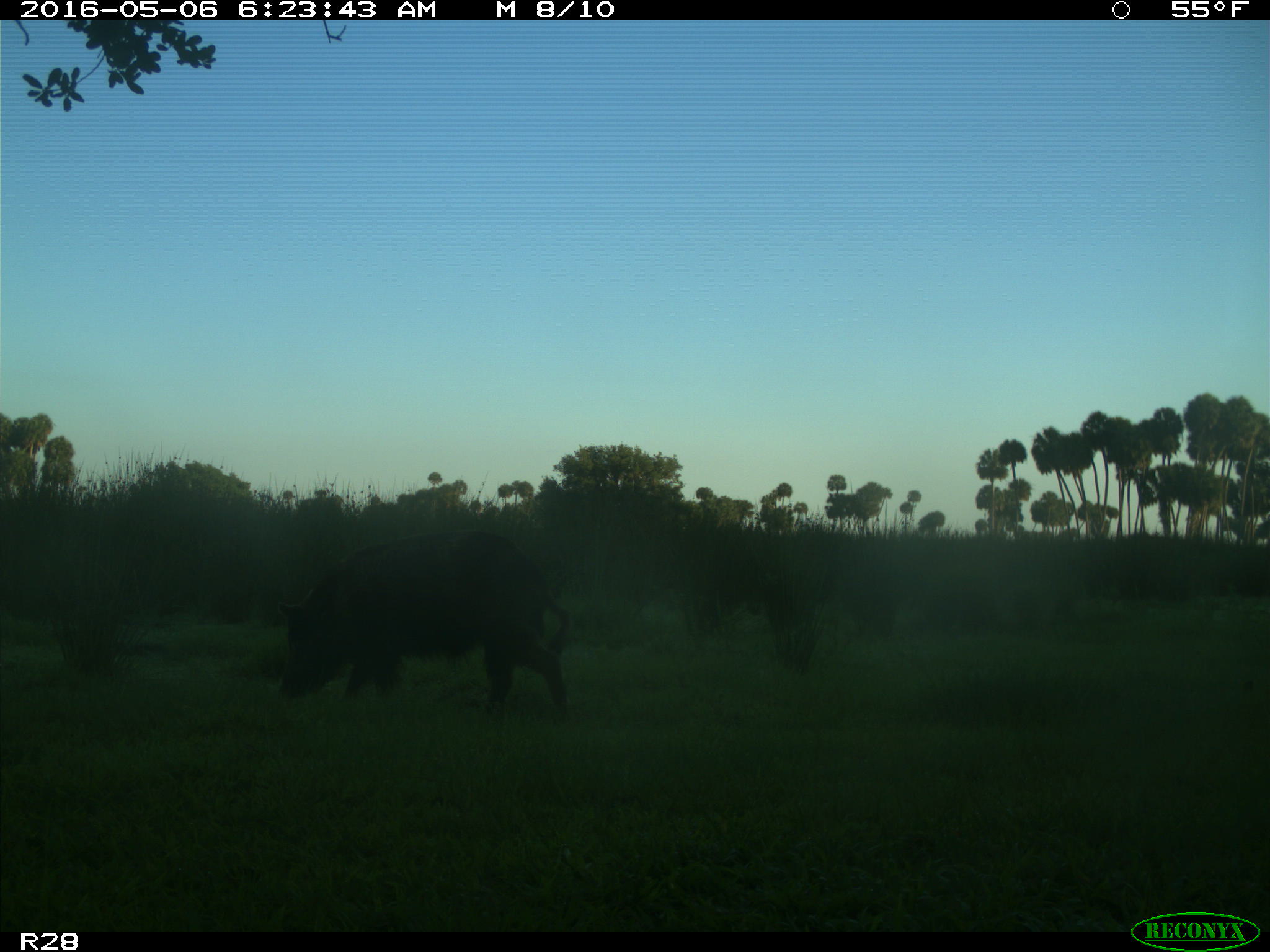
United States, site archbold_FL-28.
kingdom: Animalia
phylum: Chordata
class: Mammalia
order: Artiodactyla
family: Suidae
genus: Sus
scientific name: Sus scrofa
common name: wild boar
Sus scrofa (wild boar).